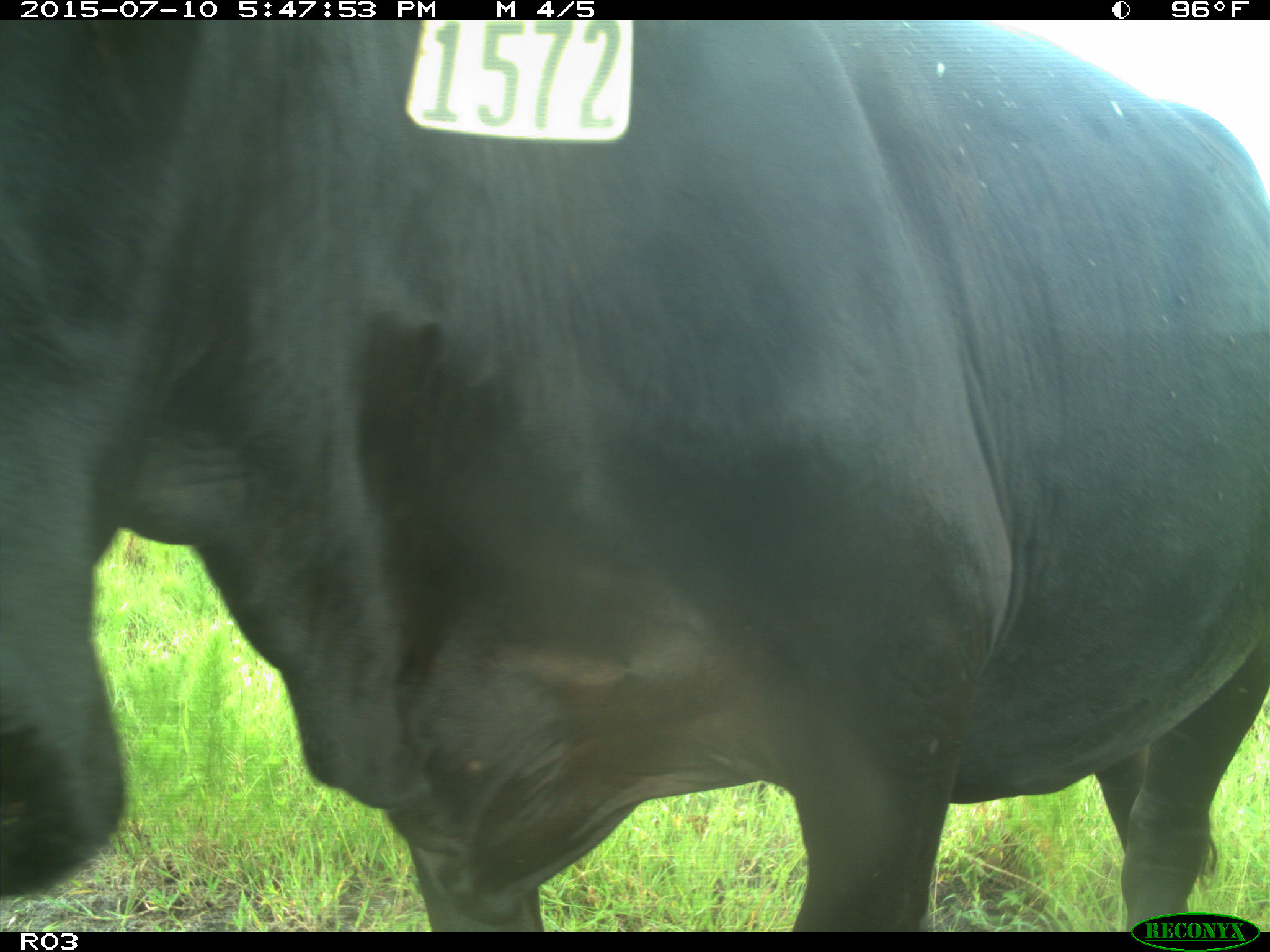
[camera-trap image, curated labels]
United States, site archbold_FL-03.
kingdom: Animalia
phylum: Chordata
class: Mammalia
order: Artiodactyla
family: Bovidae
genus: Bos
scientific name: Bos taurus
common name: domestic cow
Bos taurus (domestic cow).